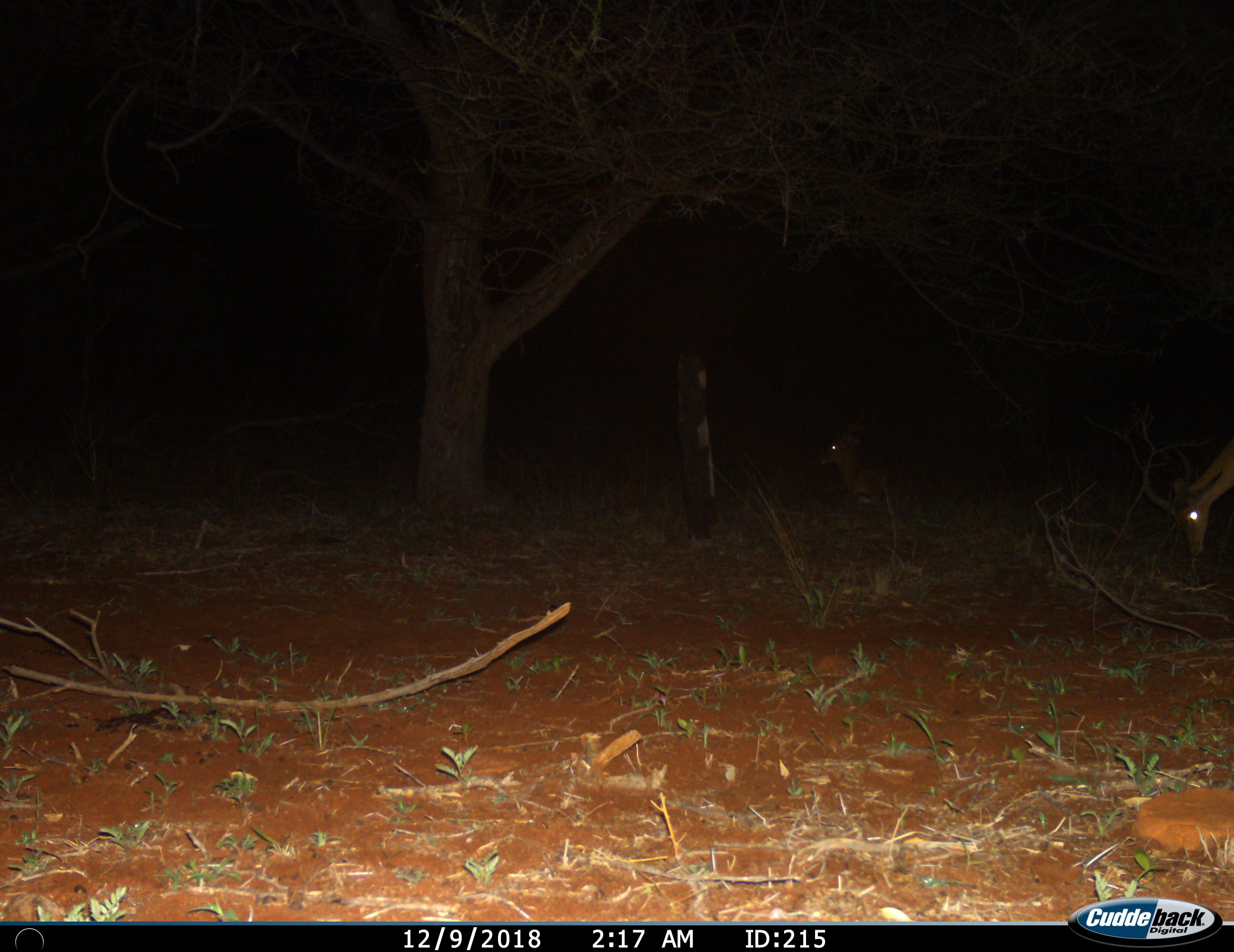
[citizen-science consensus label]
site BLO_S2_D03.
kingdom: Animalia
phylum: Chordata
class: Mammalia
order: Artiodactyla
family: Bovidae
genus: Aepyceros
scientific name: Aepyceros melampus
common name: impala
Impala (Aepyceros melampus), count 2. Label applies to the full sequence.